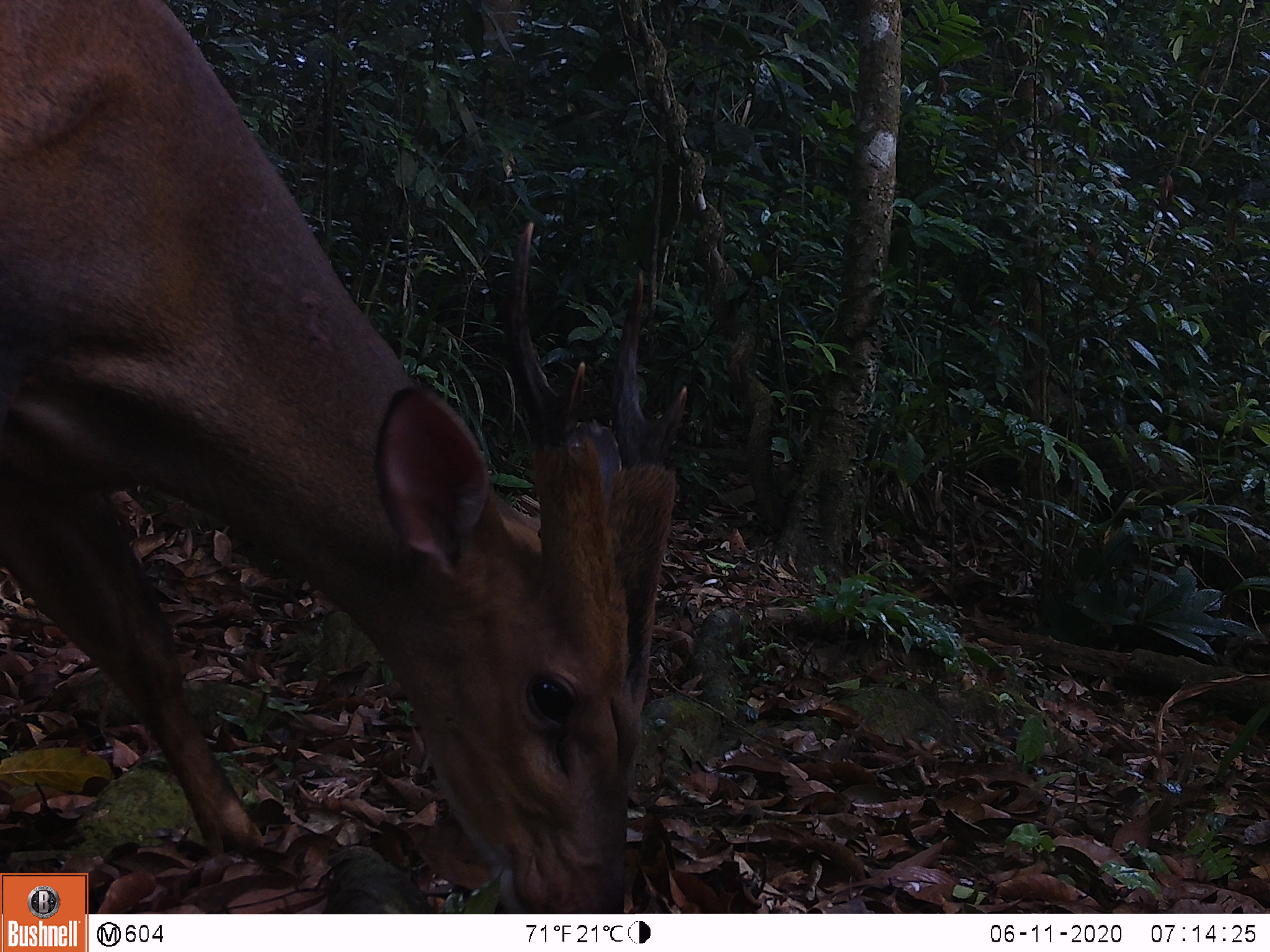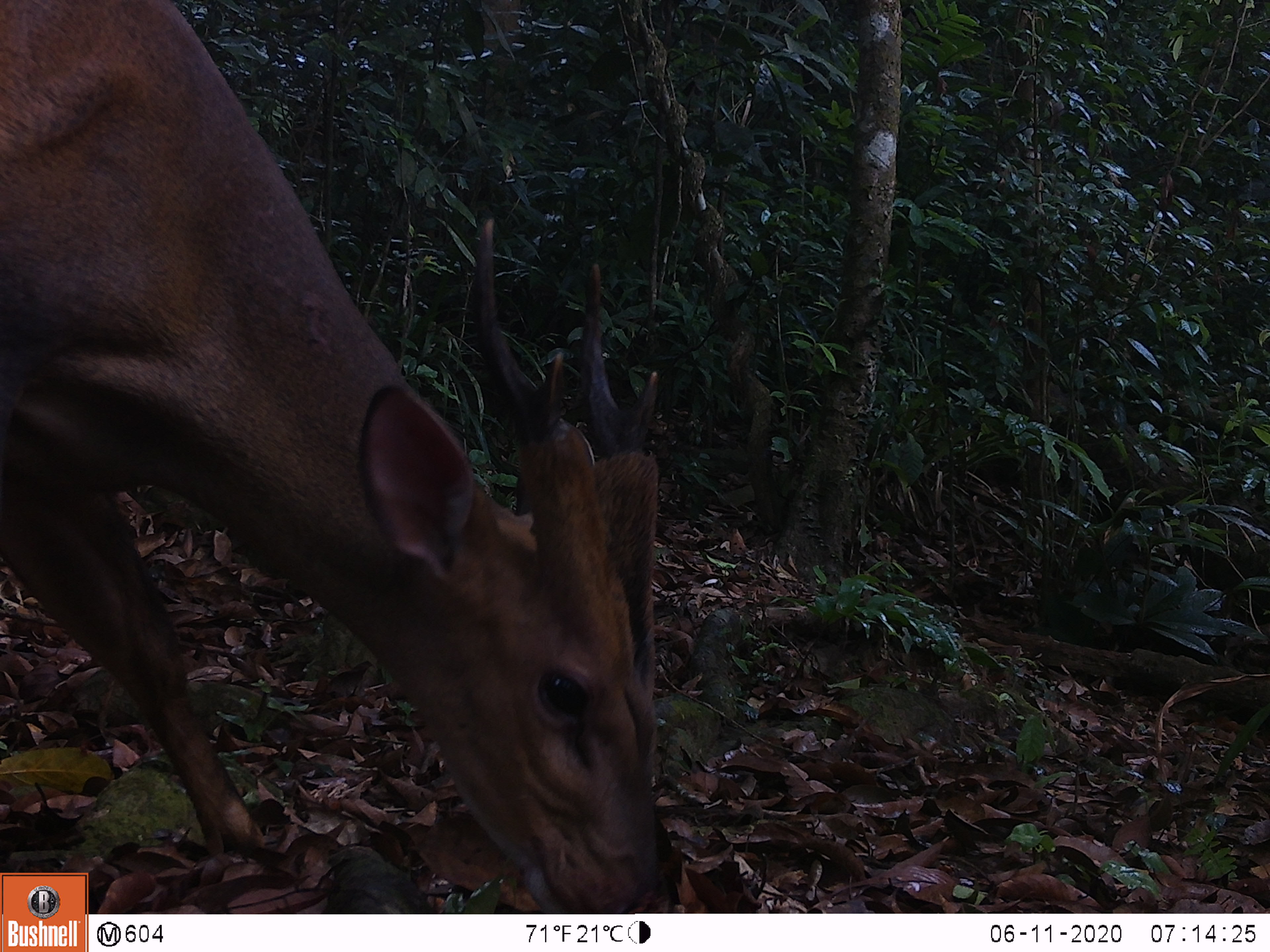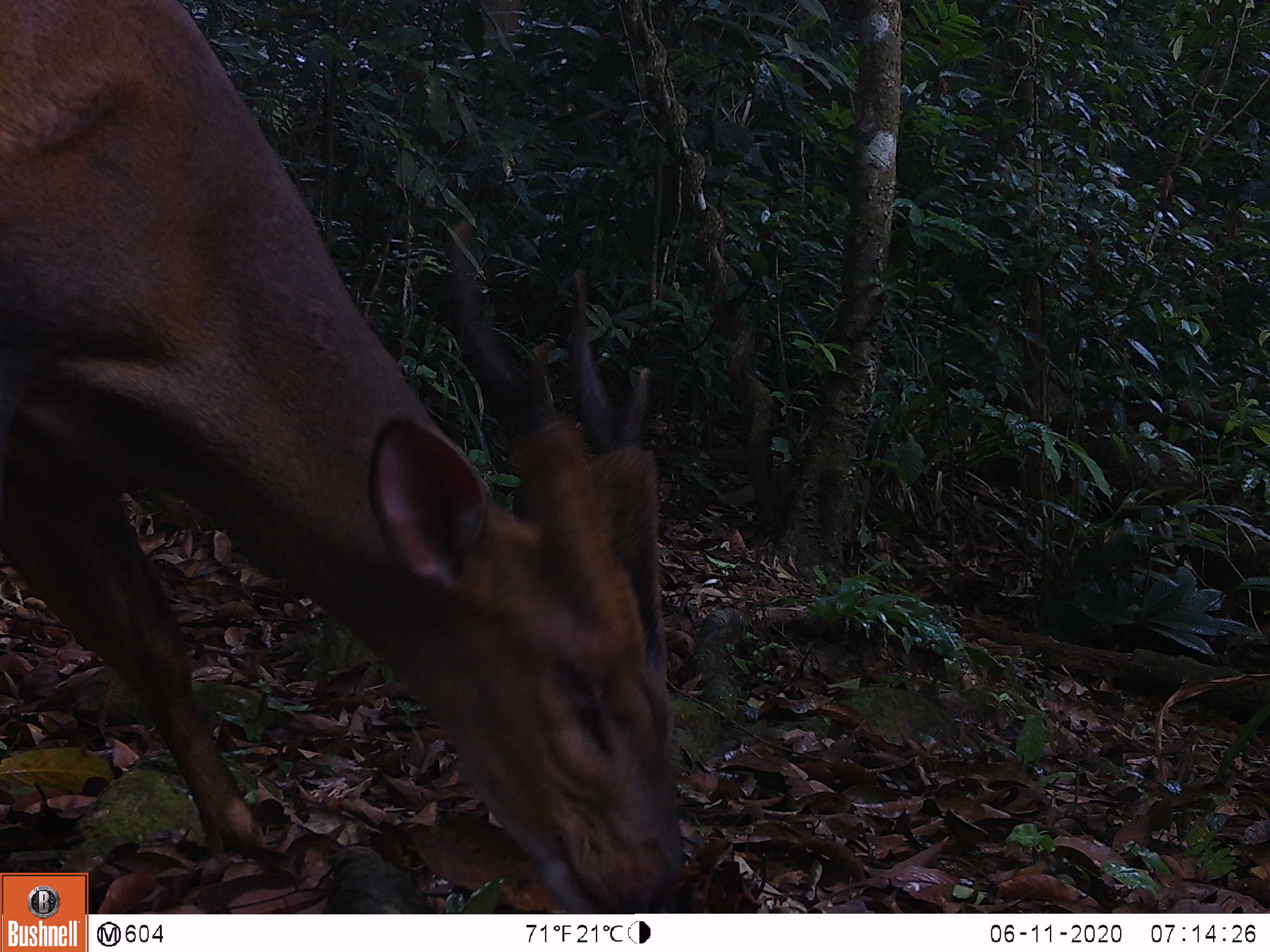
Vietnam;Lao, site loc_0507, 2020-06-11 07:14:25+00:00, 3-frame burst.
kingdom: Animalia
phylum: Chordata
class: Mammalia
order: Artiodactyla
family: Cervidae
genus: Muntiacus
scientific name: Muntiacus vuquangensis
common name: large-antlered muntjac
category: large antlered muntjac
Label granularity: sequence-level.